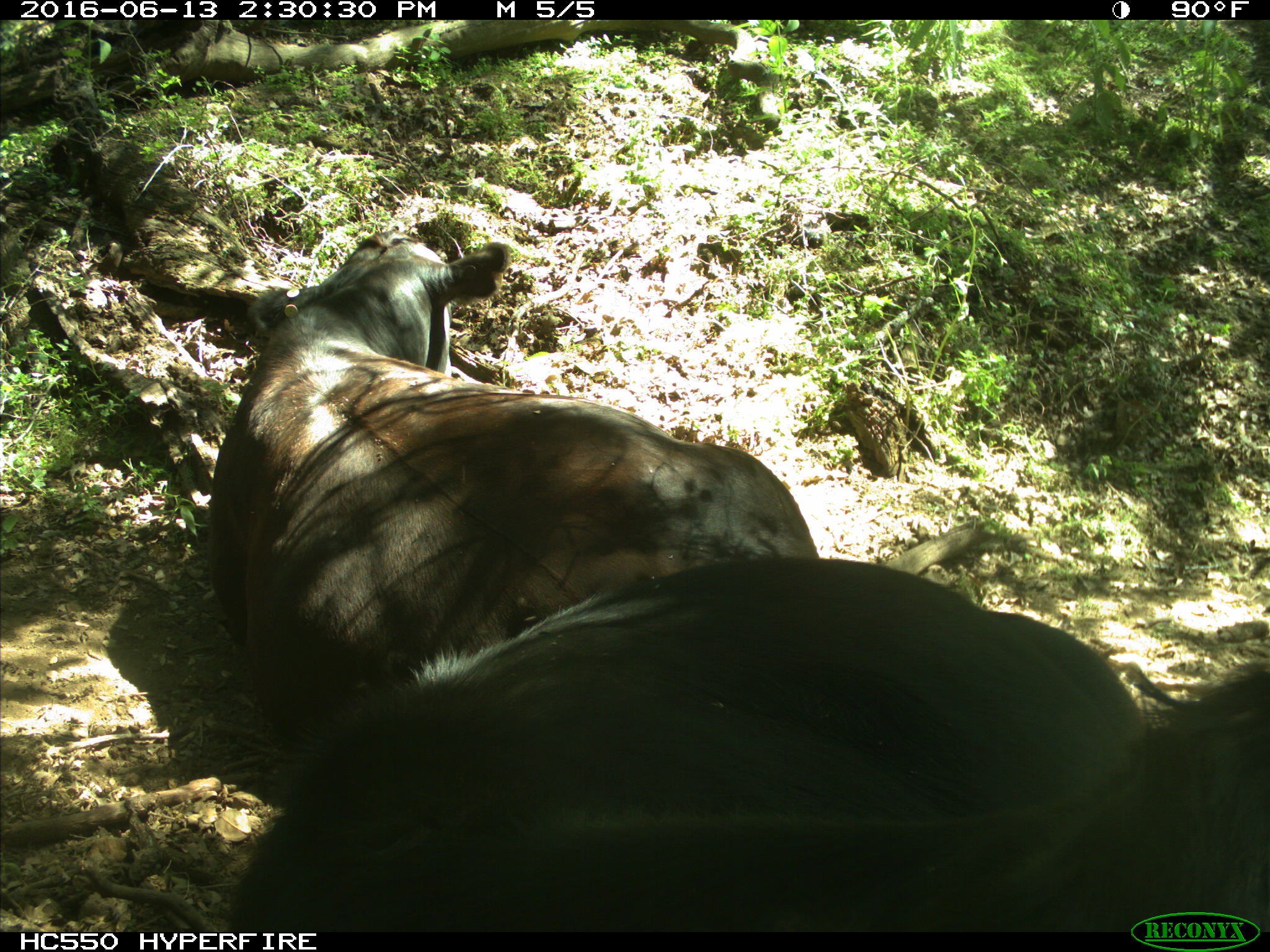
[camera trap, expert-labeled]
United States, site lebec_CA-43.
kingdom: Animalia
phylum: Chordata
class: Mammalia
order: Artiodactyla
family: Bovidae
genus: Bos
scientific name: Bos taurus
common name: domestic cow